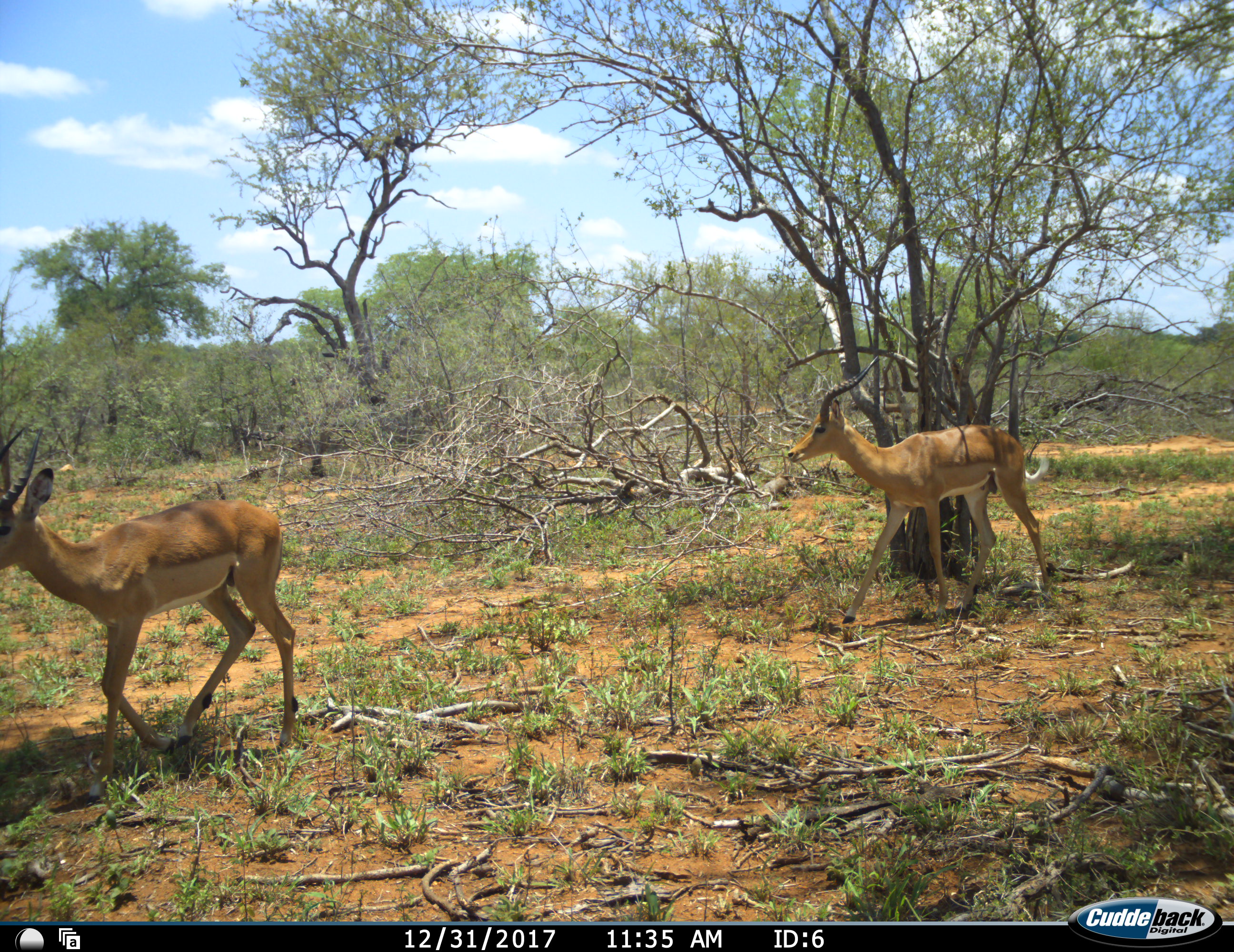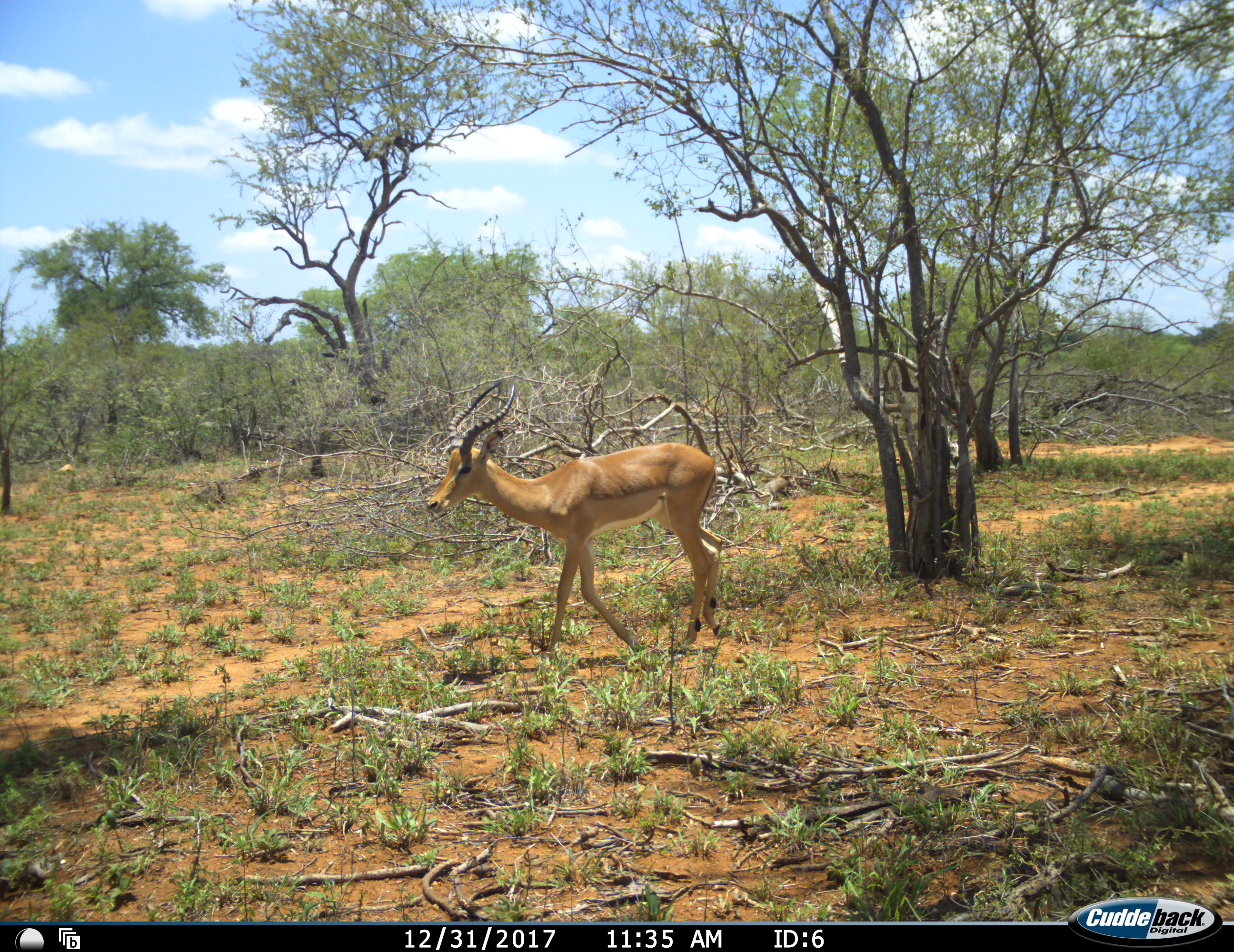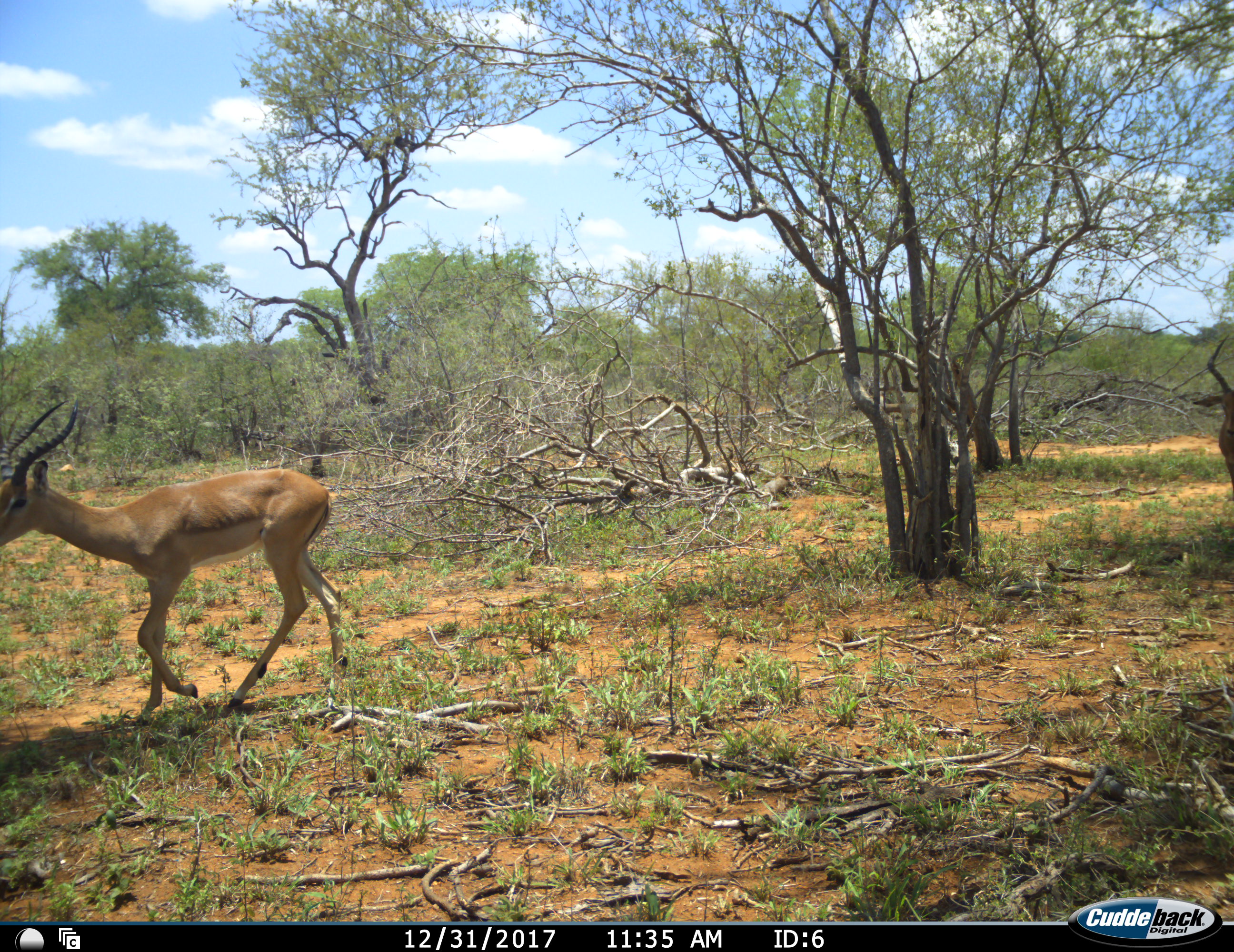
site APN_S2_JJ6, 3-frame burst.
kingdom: Animalia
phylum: Chordata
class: Mammalia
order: Artiodactyla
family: Bovidae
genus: Aepyceros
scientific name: Aepyceros melampus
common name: impala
Impala (Aepyceros melampus), count 3. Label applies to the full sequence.